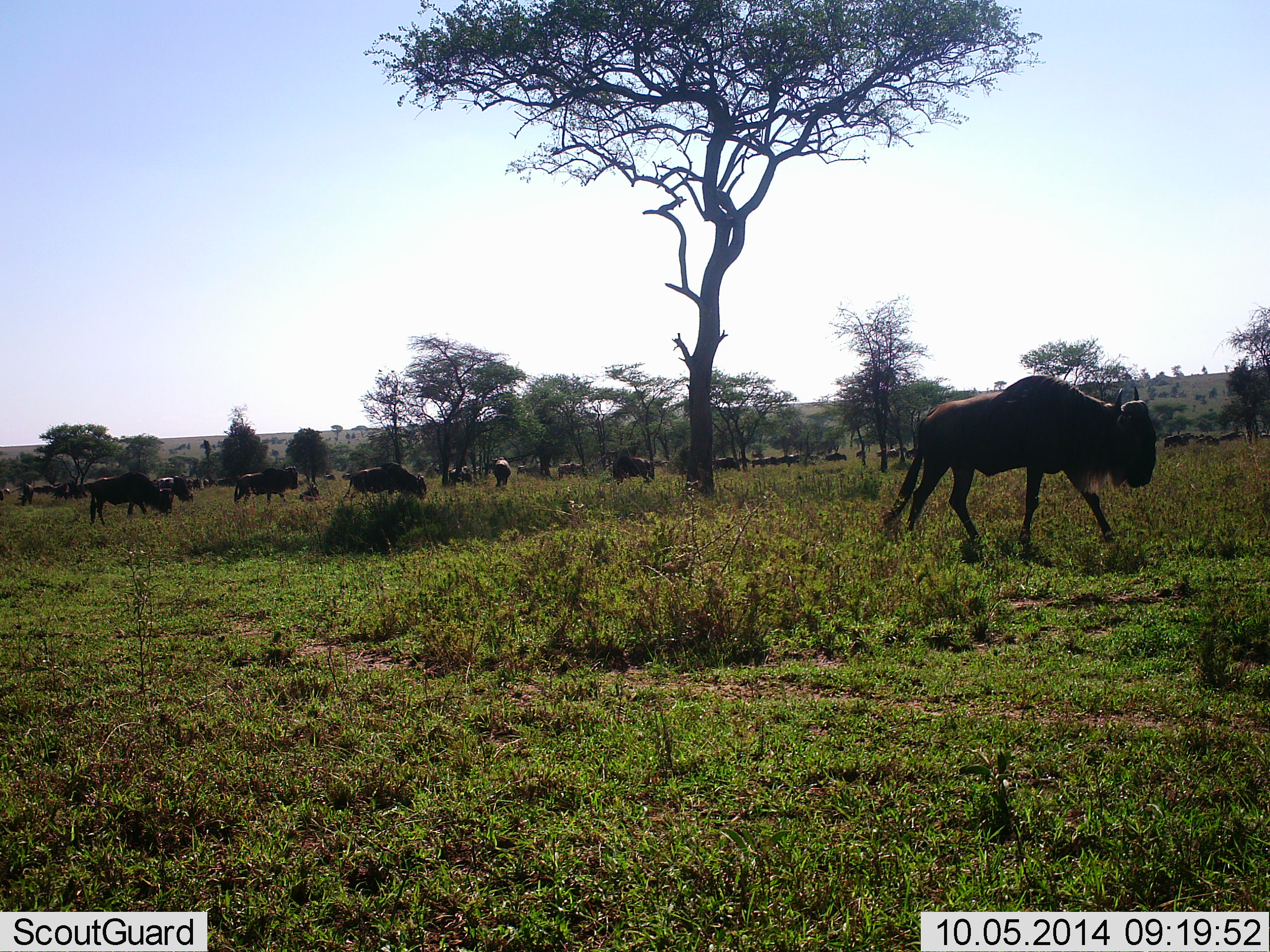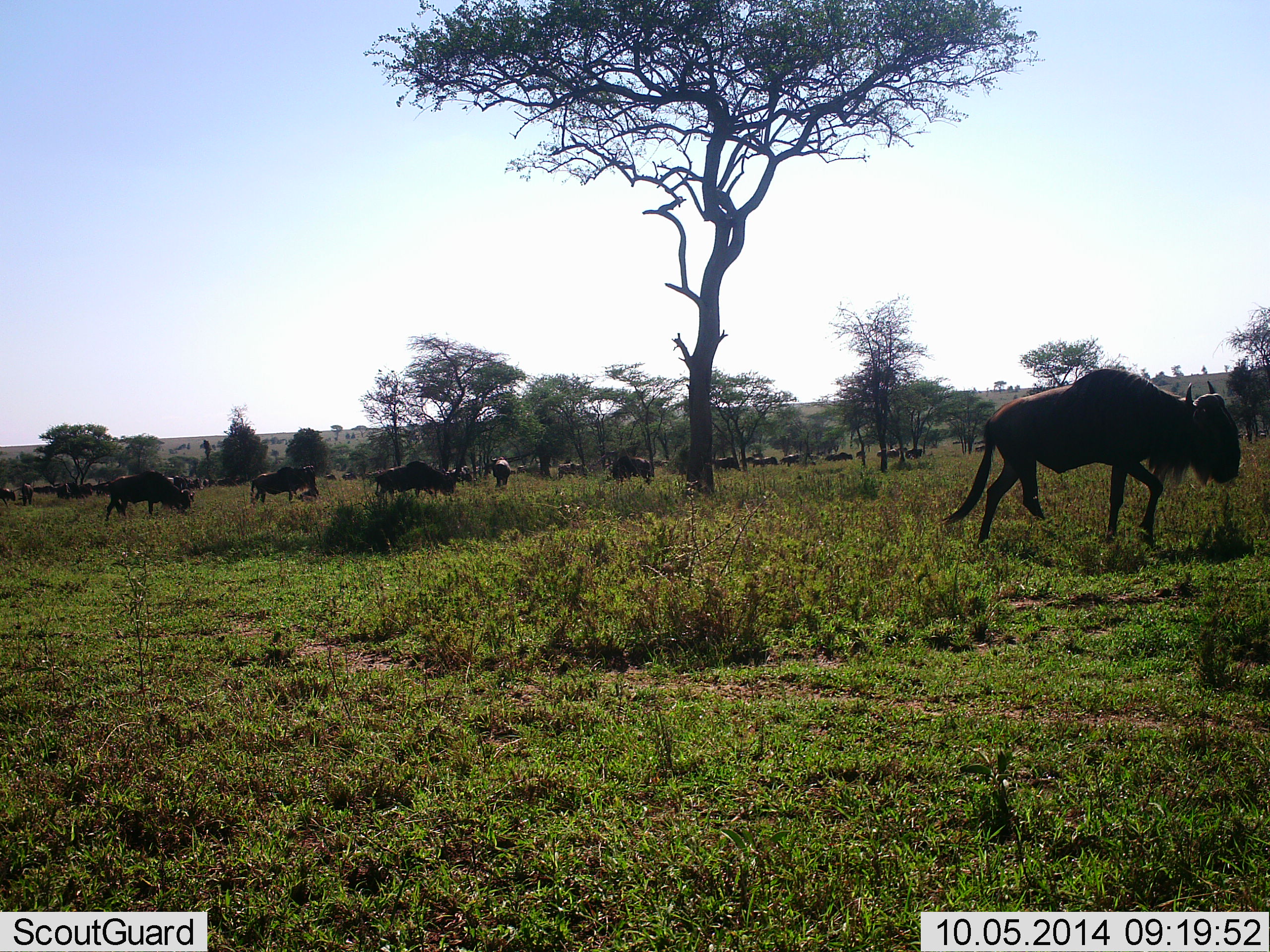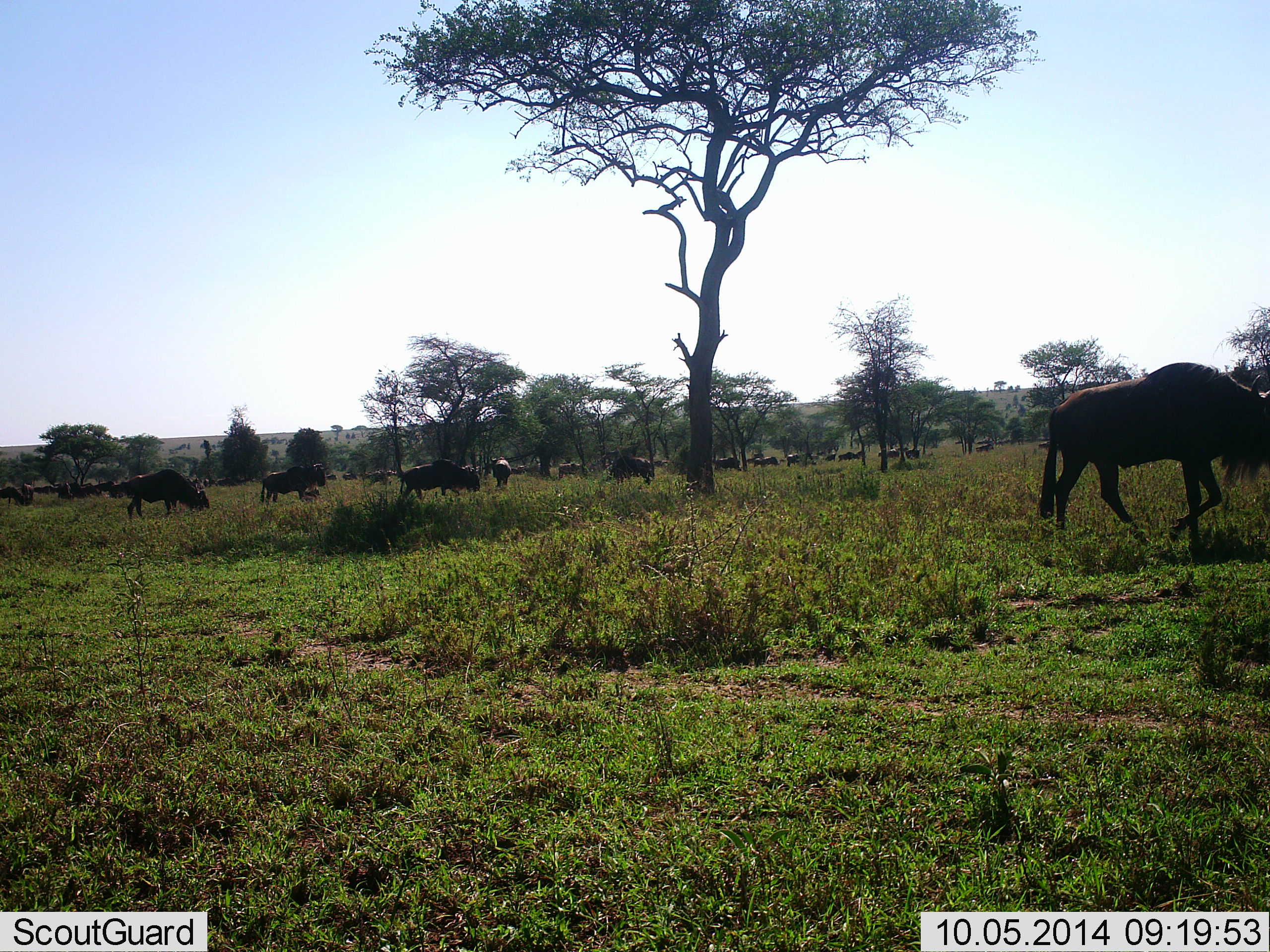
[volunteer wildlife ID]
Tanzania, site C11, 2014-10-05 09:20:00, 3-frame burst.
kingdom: Animalia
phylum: Chordata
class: Mammalia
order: Artiodactyla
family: Bovidae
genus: Connochaetes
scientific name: Connochaetes taurinus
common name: blue wildebeest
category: wildebeest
Wildebeest (blue wildebeest) (Connochaetes taurinus), count 11-50. Behavior (volunteer vote fractions): standing 40%, resting 10%, moving 100%, interacting 0%. Young present (vote fraction): 0%. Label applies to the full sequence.